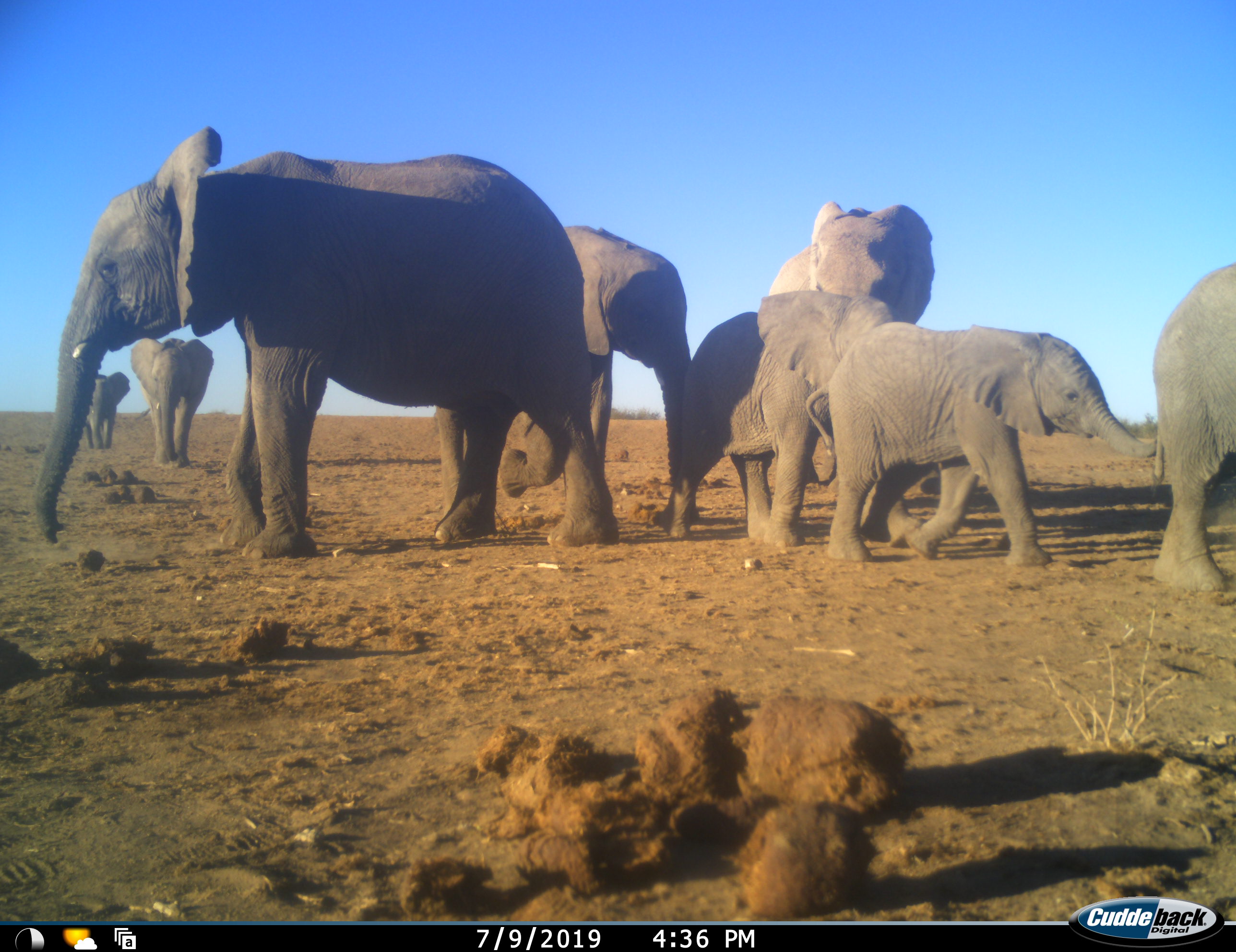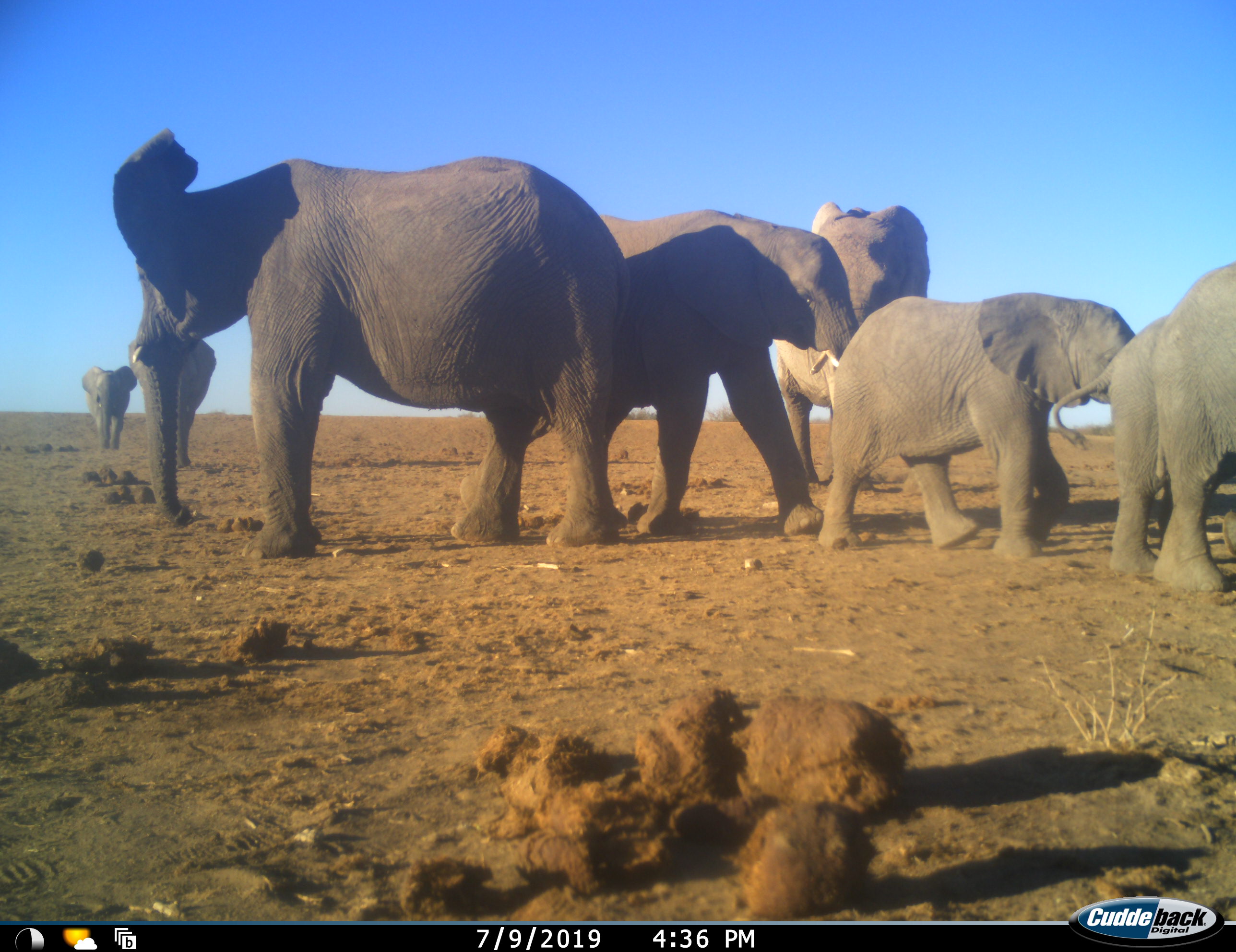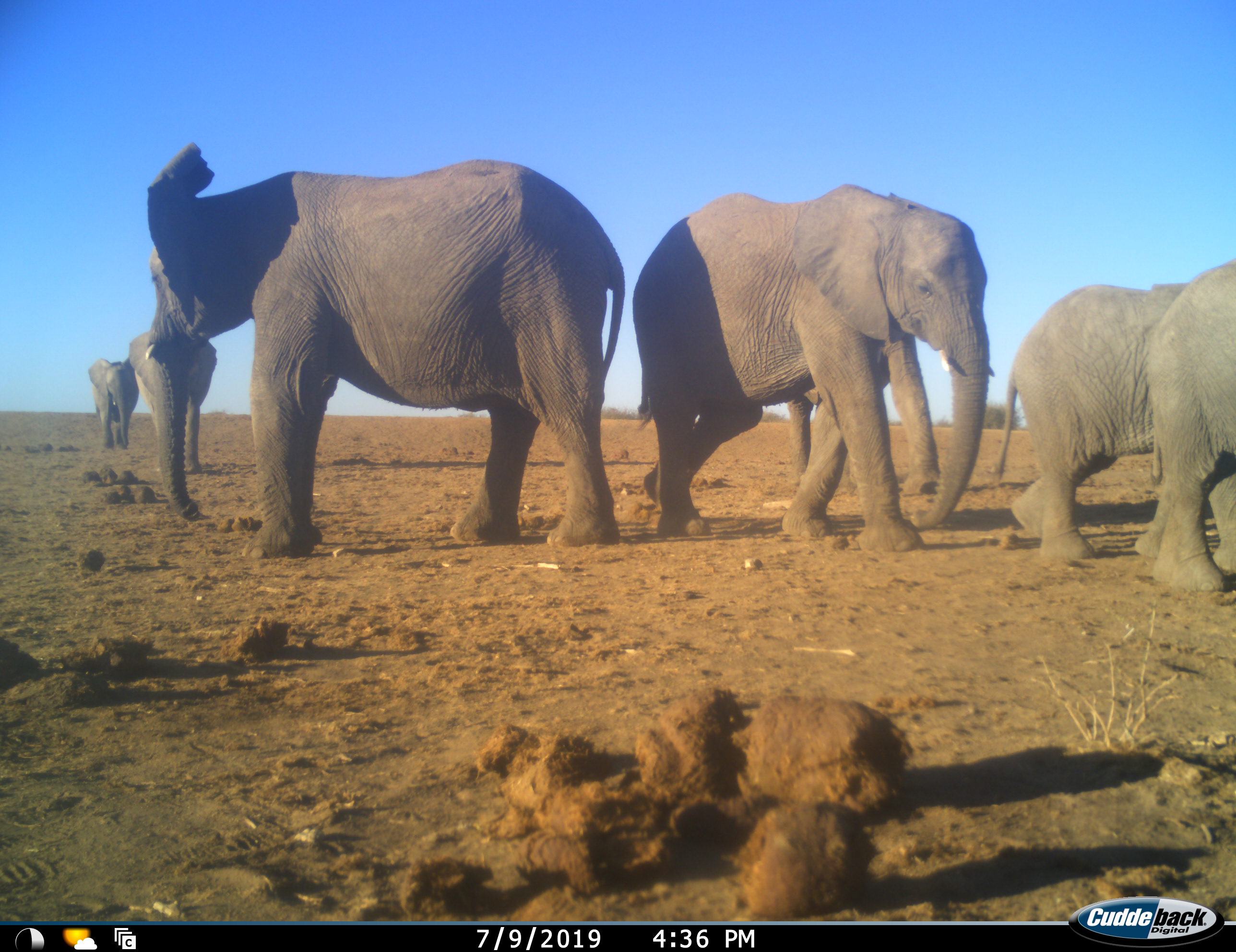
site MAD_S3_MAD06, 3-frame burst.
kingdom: Animalia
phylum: Chordata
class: Mammalia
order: Proboscidea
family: Elephantidae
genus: Loxodonta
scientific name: Loxodonta africana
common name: african bush elephant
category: elephant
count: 8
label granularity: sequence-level